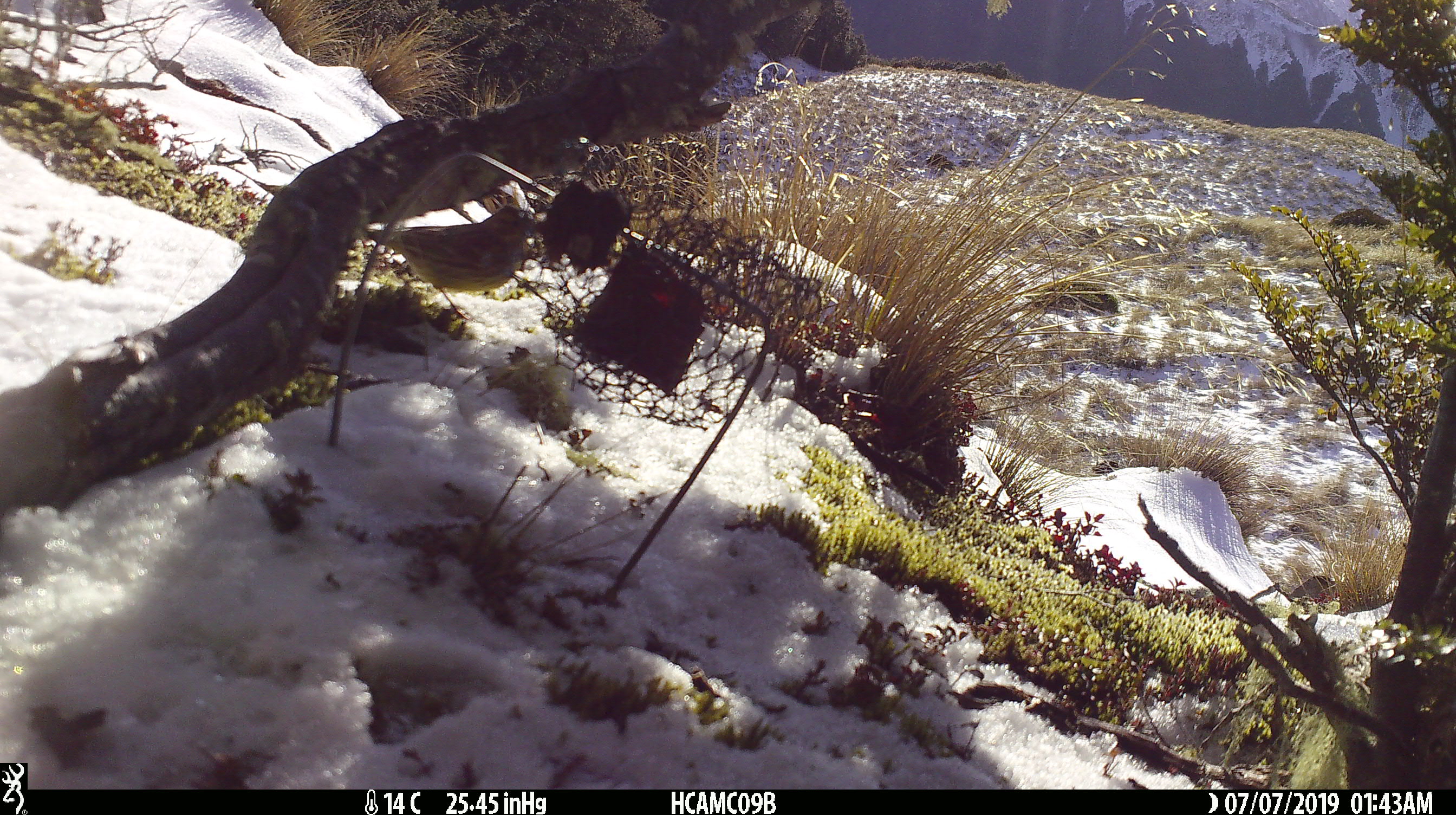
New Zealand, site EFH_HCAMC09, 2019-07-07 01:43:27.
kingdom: Animalia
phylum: Chordata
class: Aves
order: Passeriformes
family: Prunellidae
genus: Prunella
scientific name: Prunella modularis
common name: dunnock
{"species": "dunnock (Prunella modularis)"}